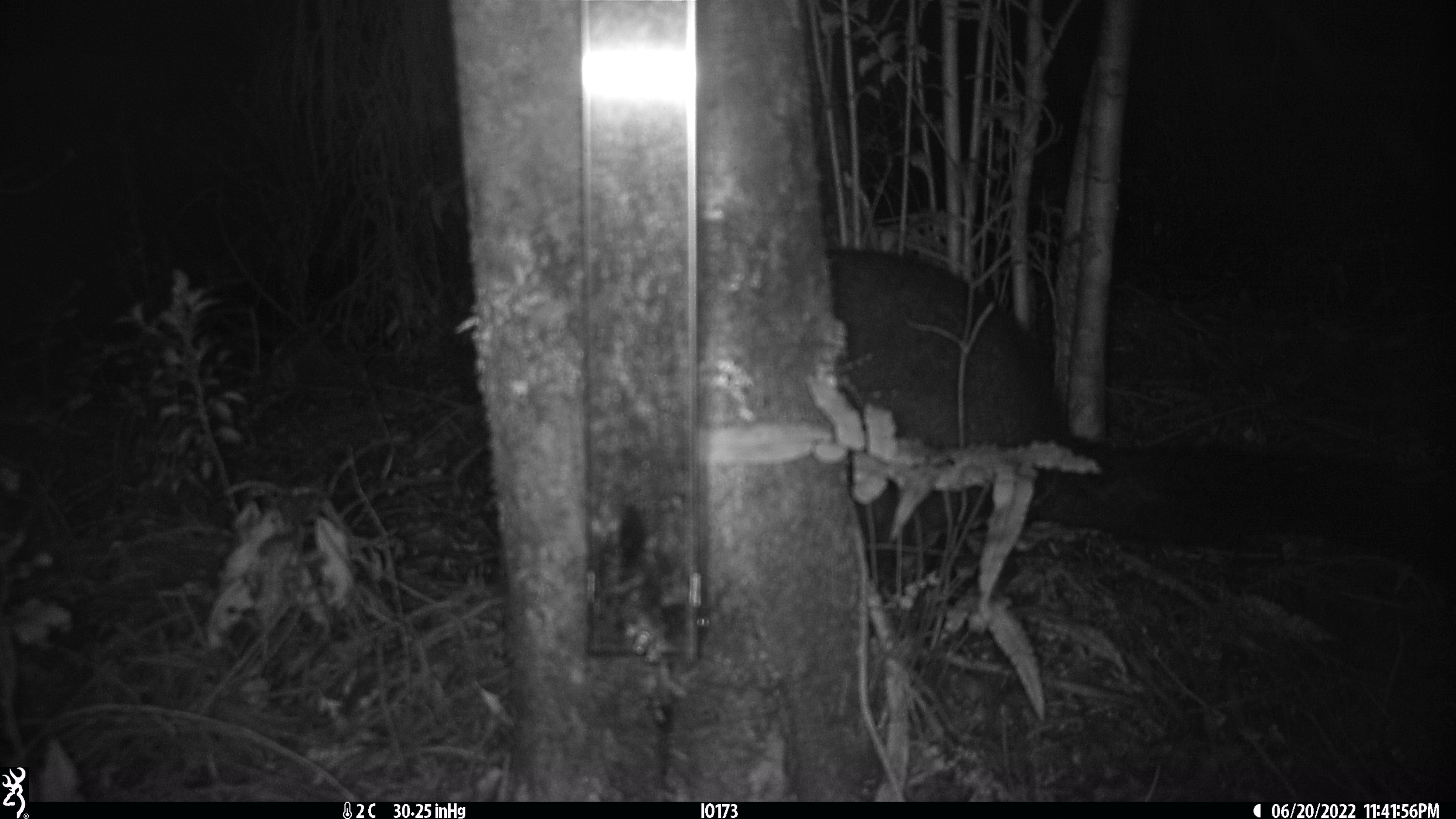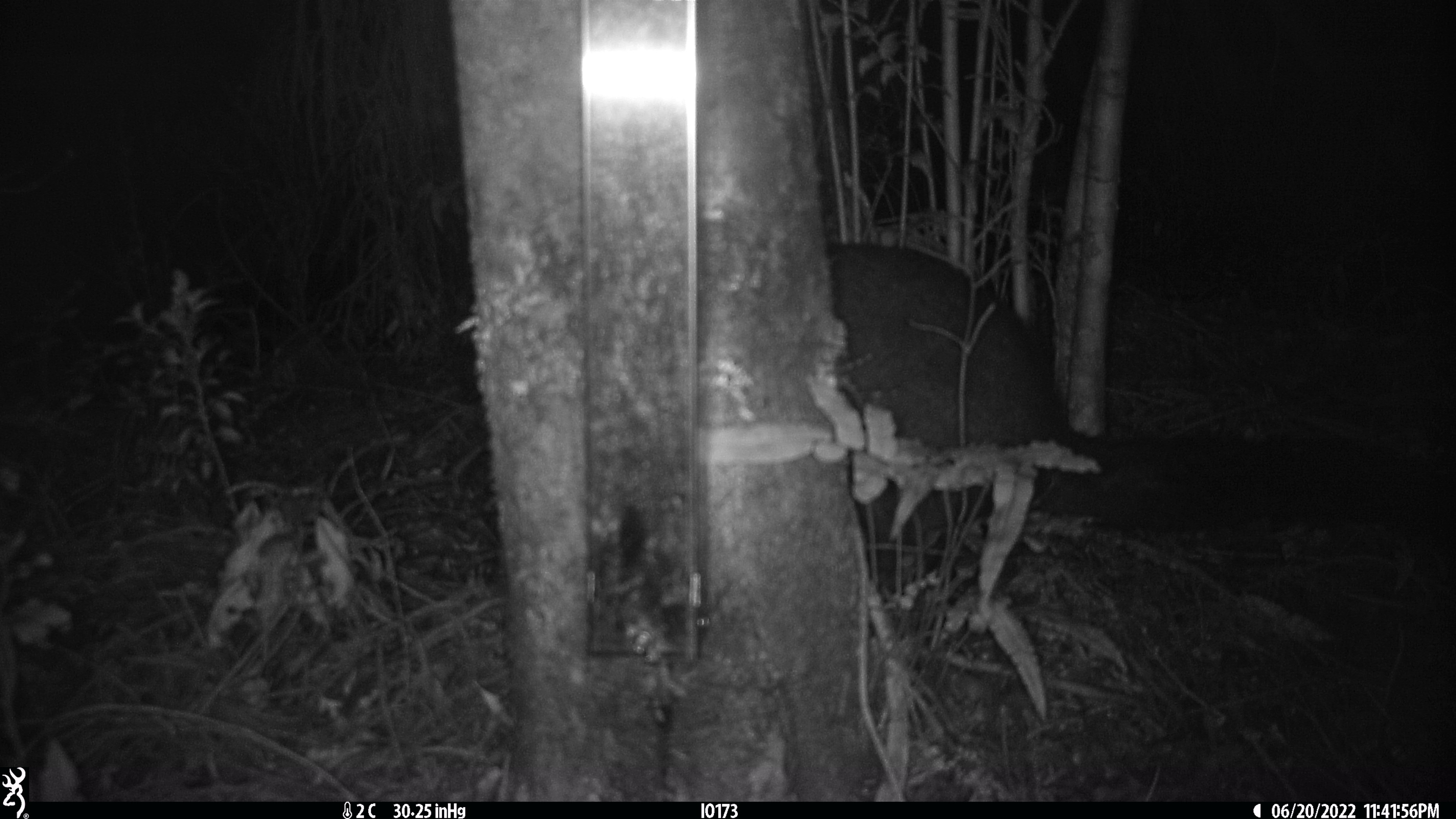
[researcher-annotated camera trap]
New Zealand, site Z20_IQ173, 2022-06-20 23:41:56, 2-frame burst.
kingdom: Animalia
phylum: Chordata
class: Mammalia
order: Diprotodontia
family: Phalangeridae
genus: Trichosurus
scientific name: Trichosurus vulpecula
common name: common brushtail possum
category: possum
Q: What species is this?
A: Possum (common brushtail possum) (Trichosurus vulpecula).